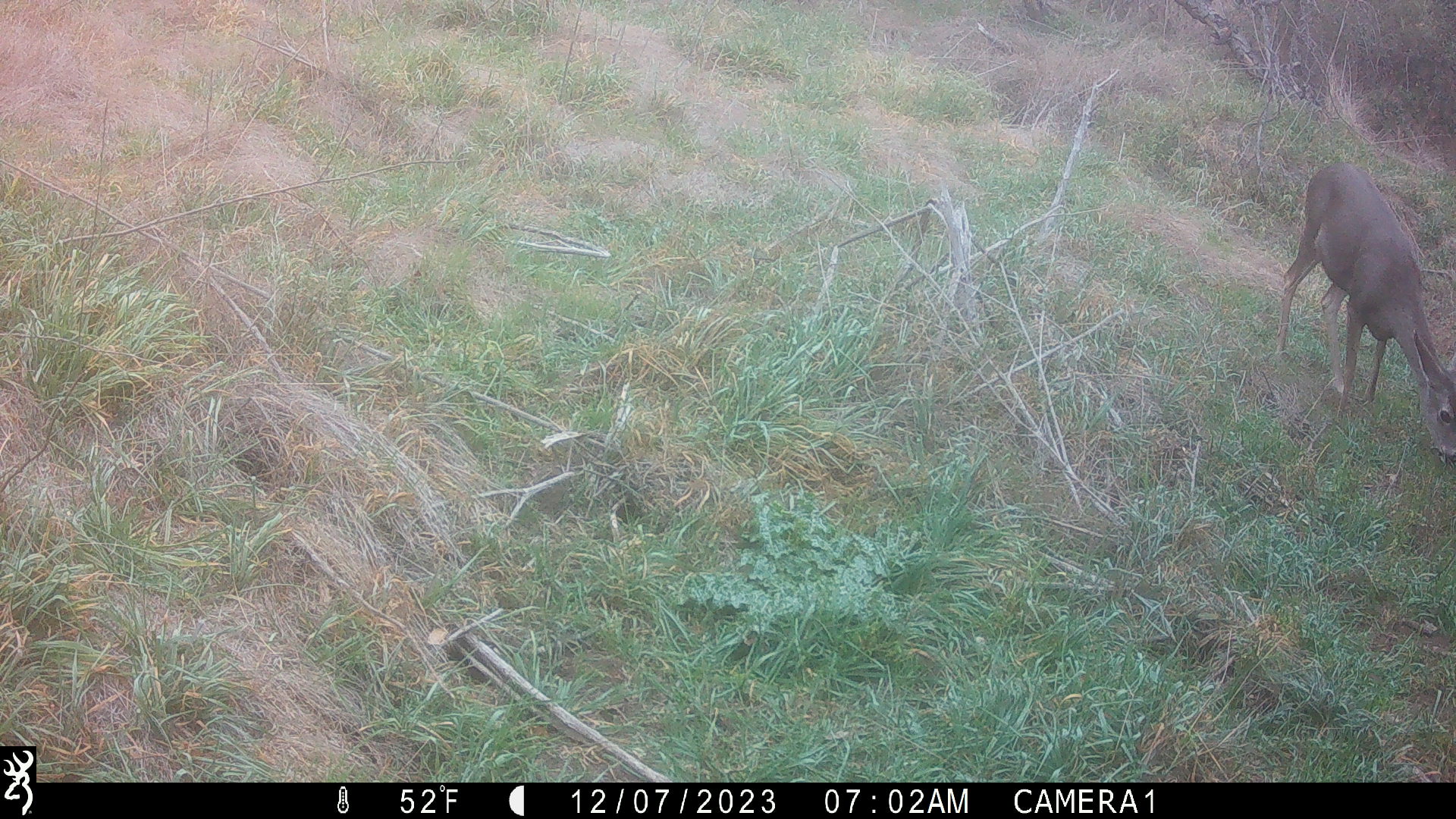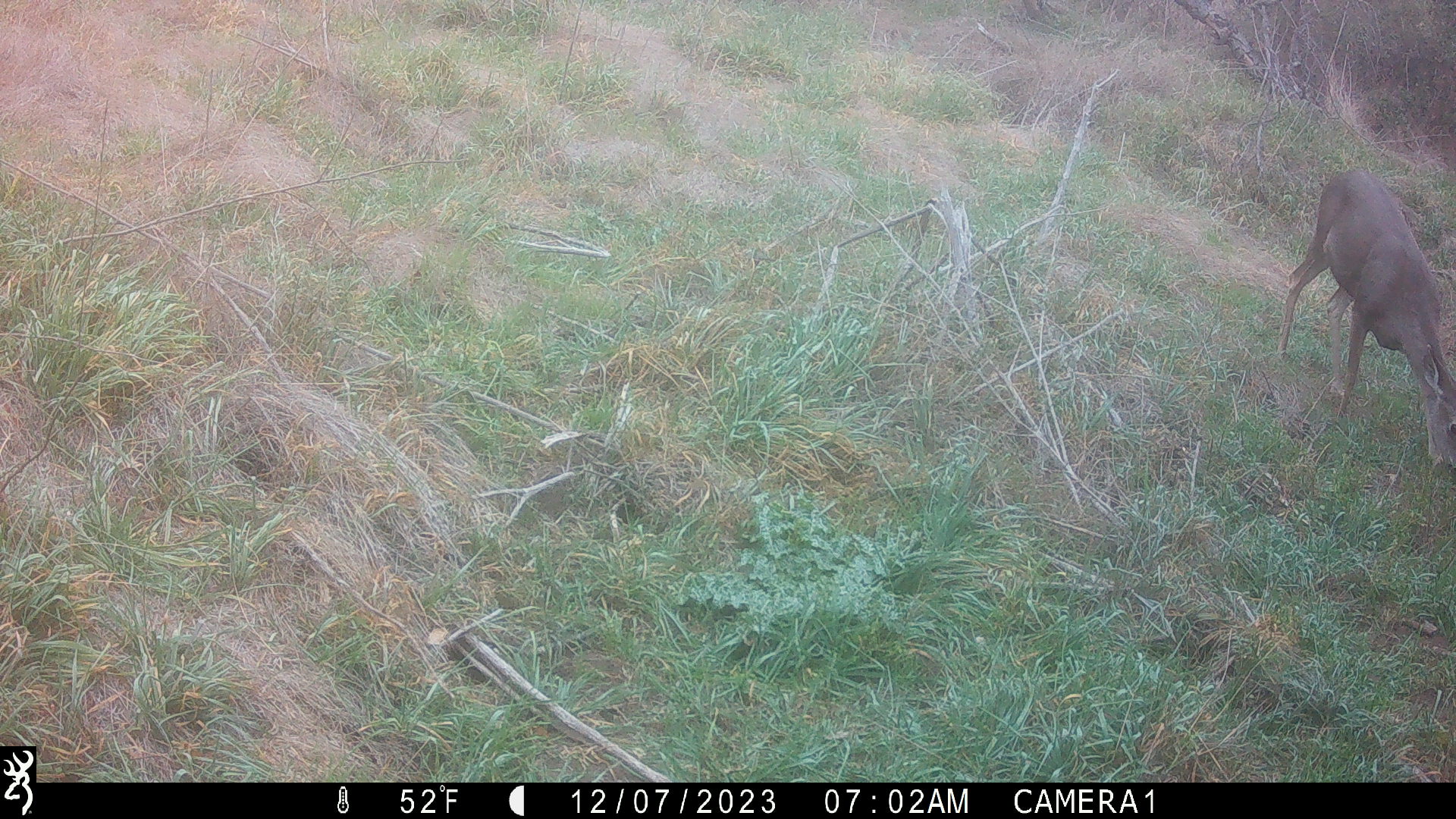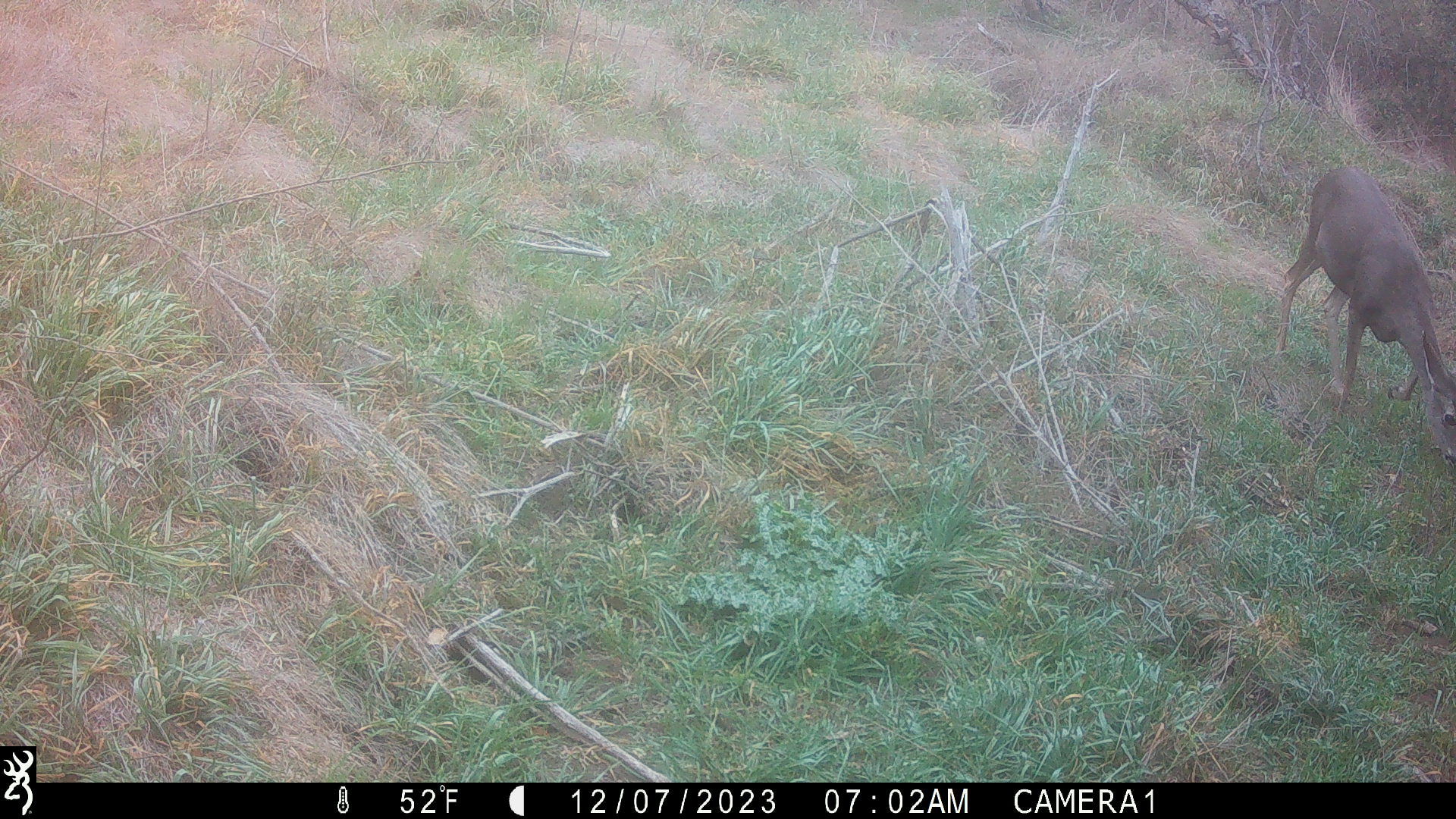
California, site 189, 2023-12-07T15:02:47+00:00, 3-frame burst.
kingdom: Animalia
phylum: Chordata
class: Mammalia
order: Artiodactyla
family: Cervidae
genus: Odocoileus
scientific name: Odocoileus hemionus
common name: mule deer